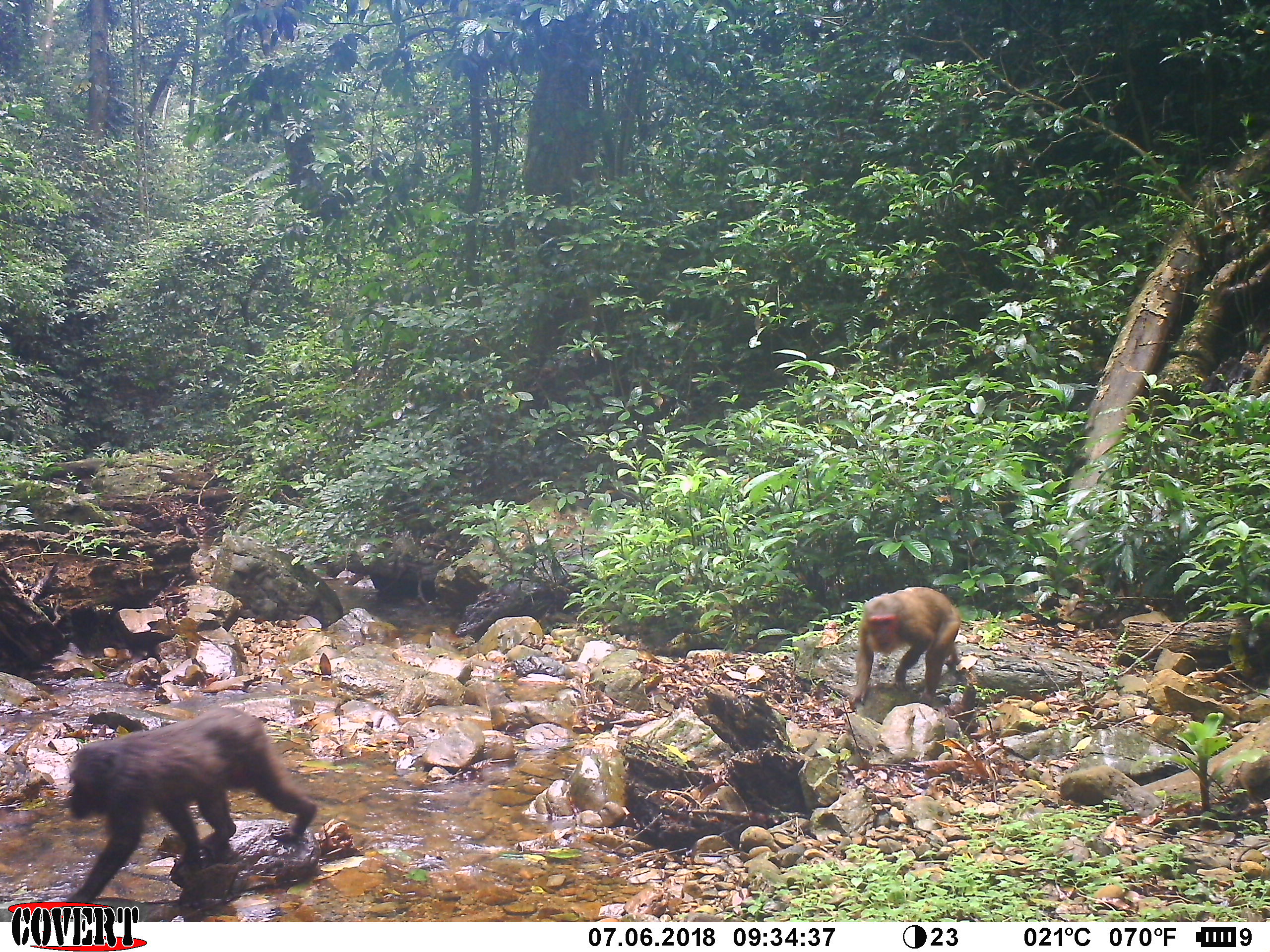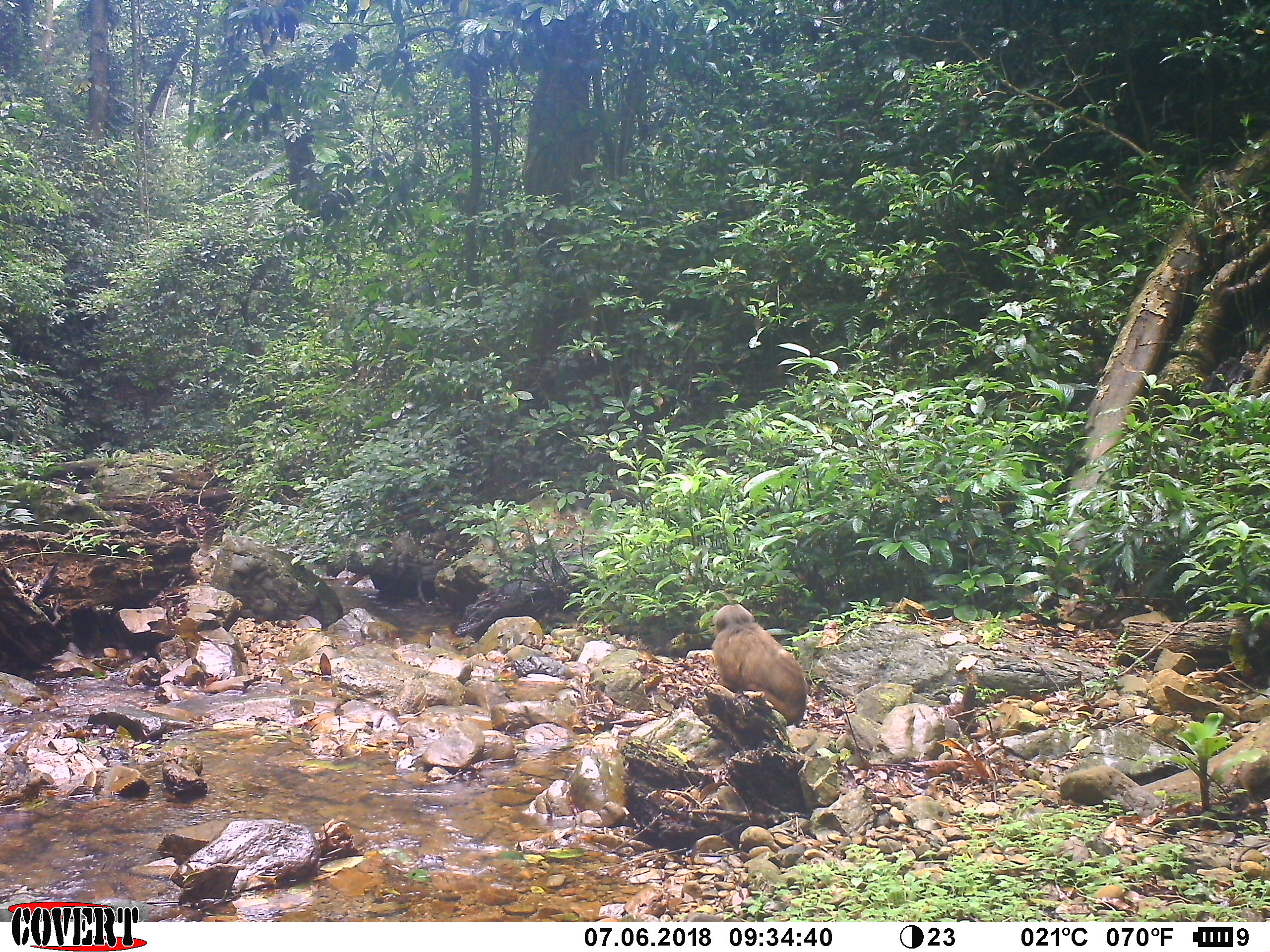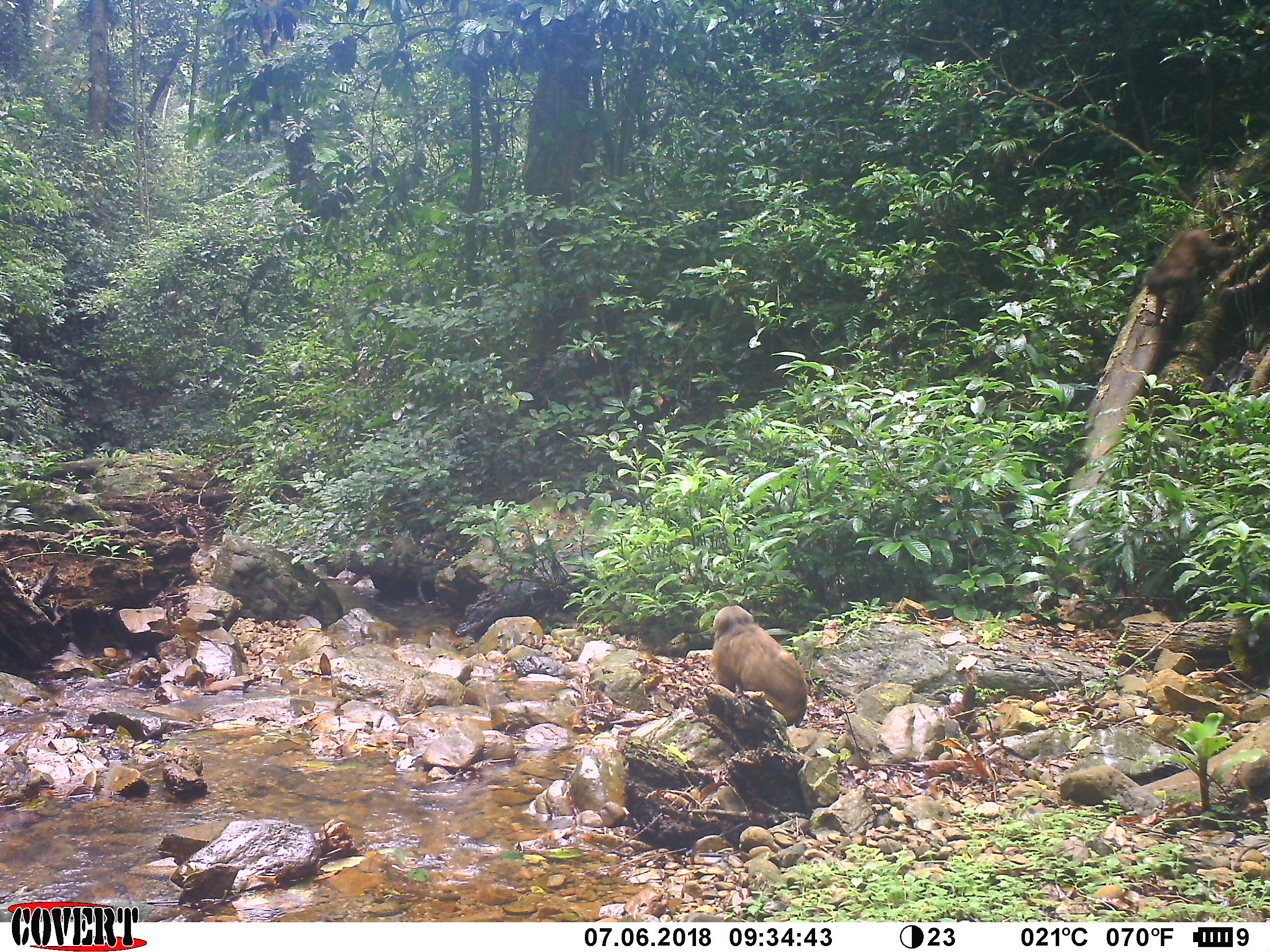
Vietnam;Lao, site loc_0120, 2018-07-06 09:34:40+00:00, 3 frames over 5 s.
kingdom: Animalia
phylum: Chordata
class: Mammalia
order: Primates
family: Cercopithecidae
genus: Macaca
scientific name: Macaca arctoides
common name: stump-tailed macaque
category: stump tailed macaque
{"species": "stump tailed macaque (stump-tailed macaque) (Macaca arctoides)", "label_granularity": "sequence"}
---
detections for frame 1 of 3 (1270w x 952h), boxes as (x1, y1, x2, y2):
stump tailed macaque: (63, 704, 317, 906); (848, 585, 959, 709)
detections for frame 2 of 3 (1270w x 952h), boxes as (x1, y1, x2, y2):
stump tailed macaque: (709, 603, 807, 725)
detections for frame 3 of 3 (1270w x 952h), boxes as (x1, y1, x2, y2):
stump tailed macaque: (711, 603, 808, 727)